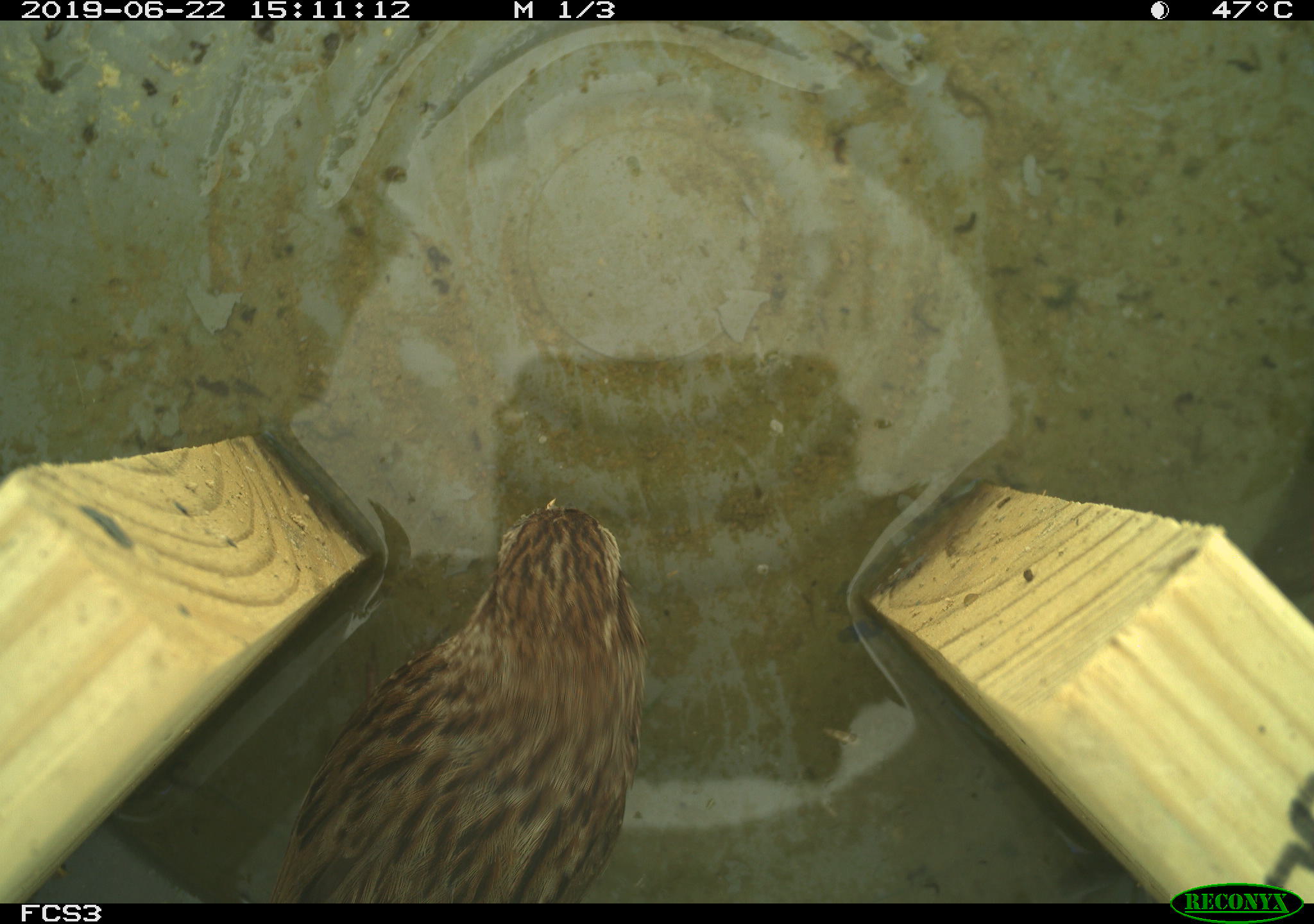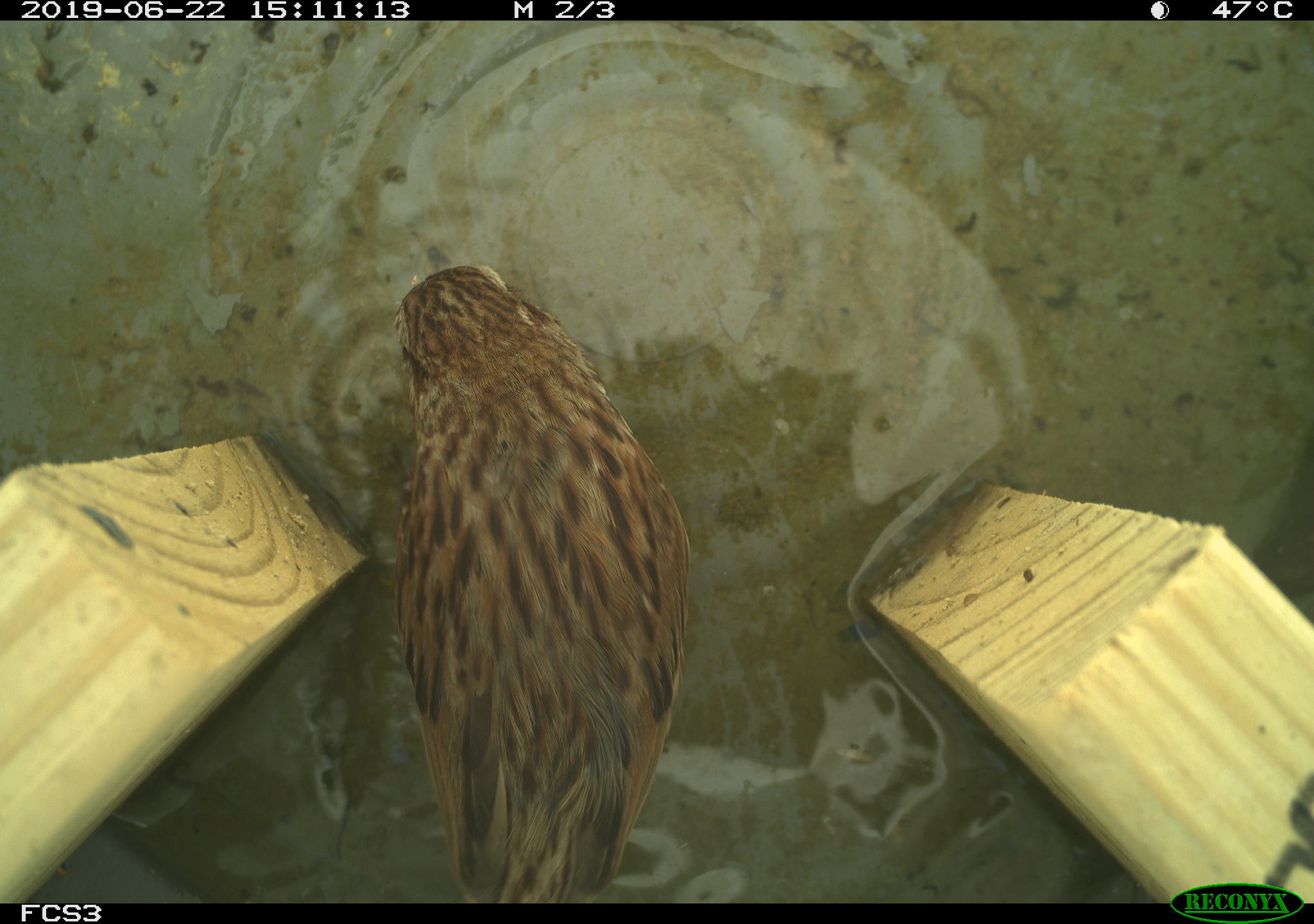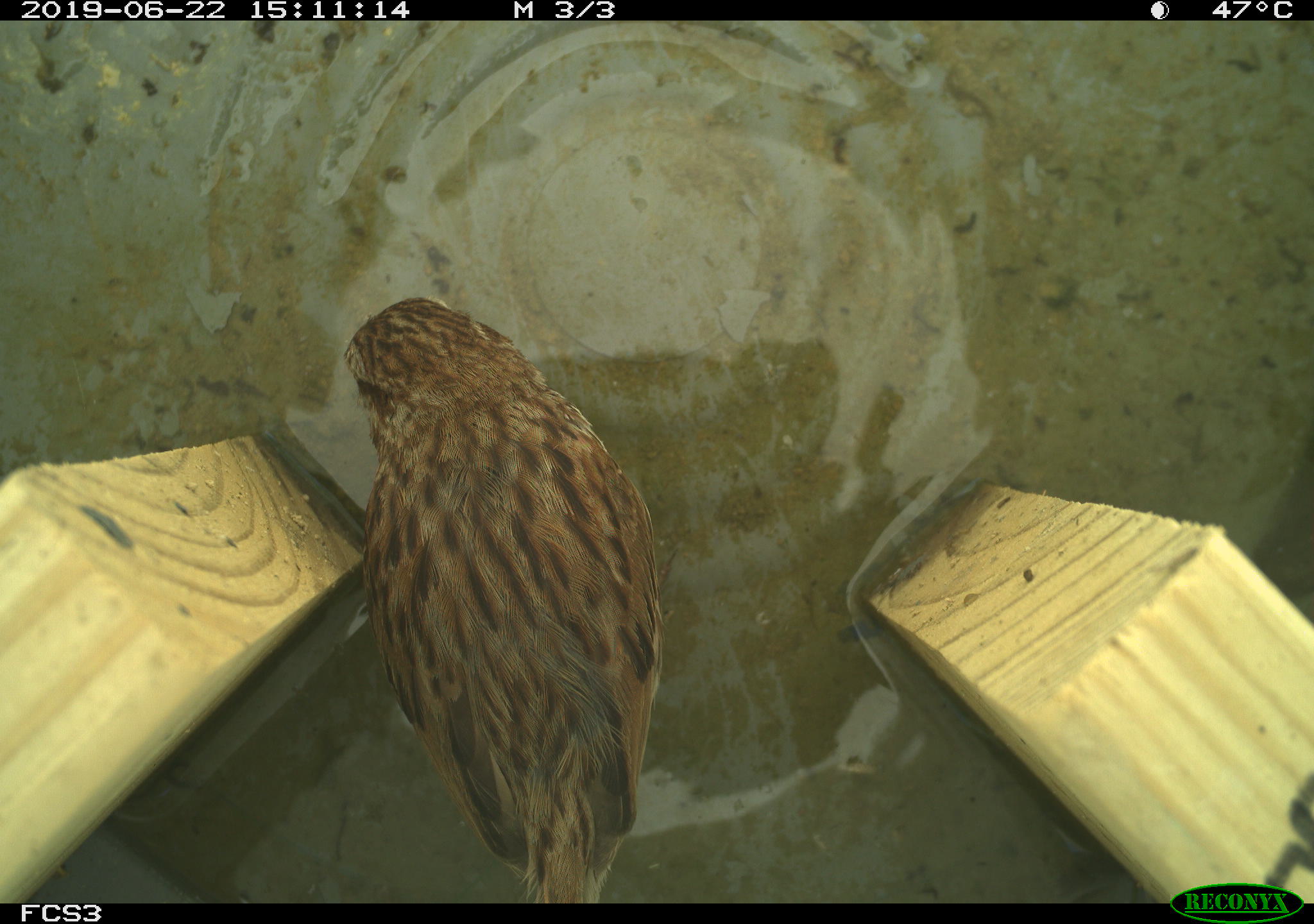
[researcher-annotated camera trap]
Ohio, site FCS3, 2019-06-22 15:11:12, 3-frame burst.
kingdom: Animalia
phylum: Chordata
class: Aves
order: Passeriformes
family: Passerellidae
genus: Melospiza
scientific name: Melospiza melodia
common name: song sparrow